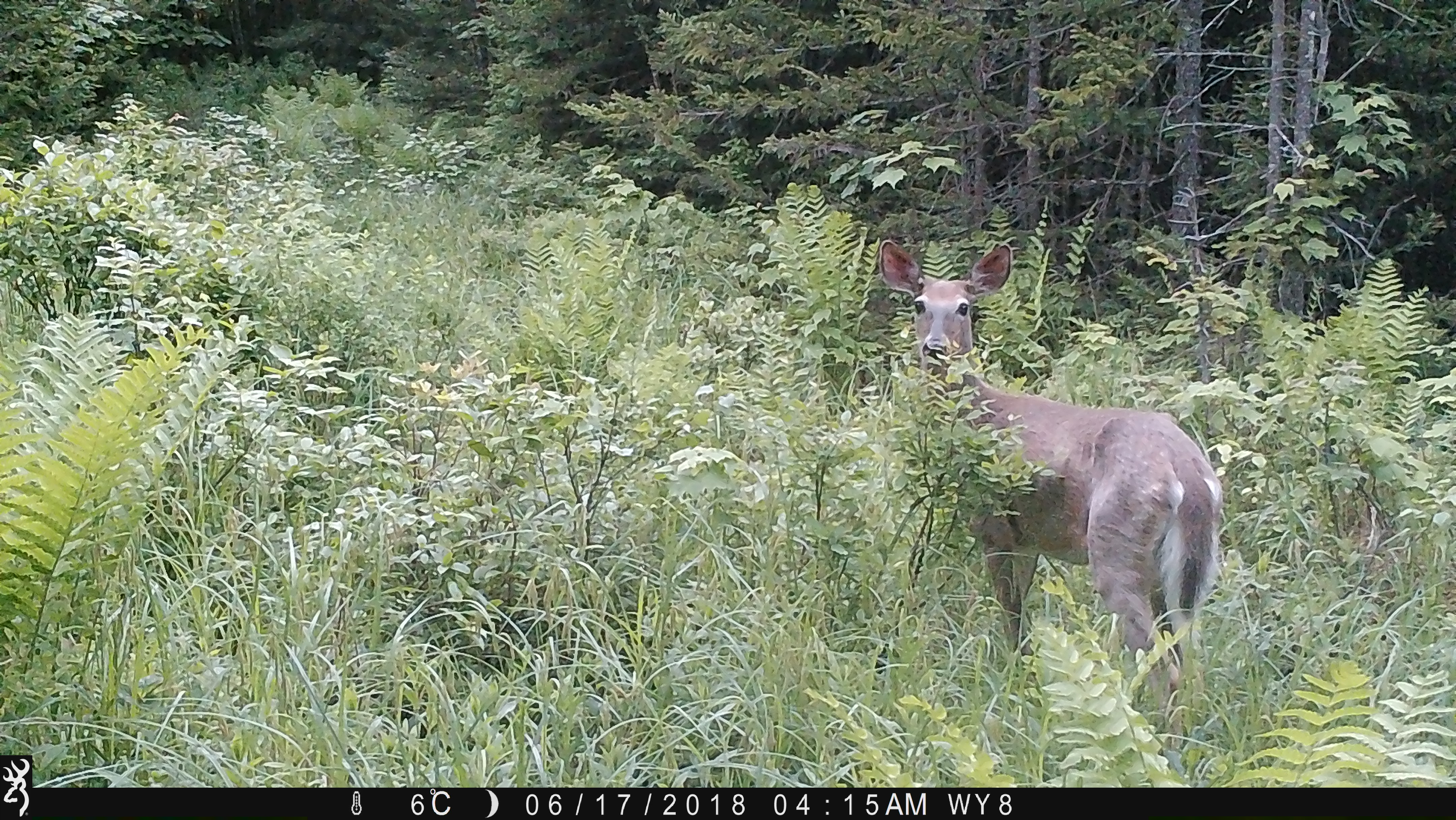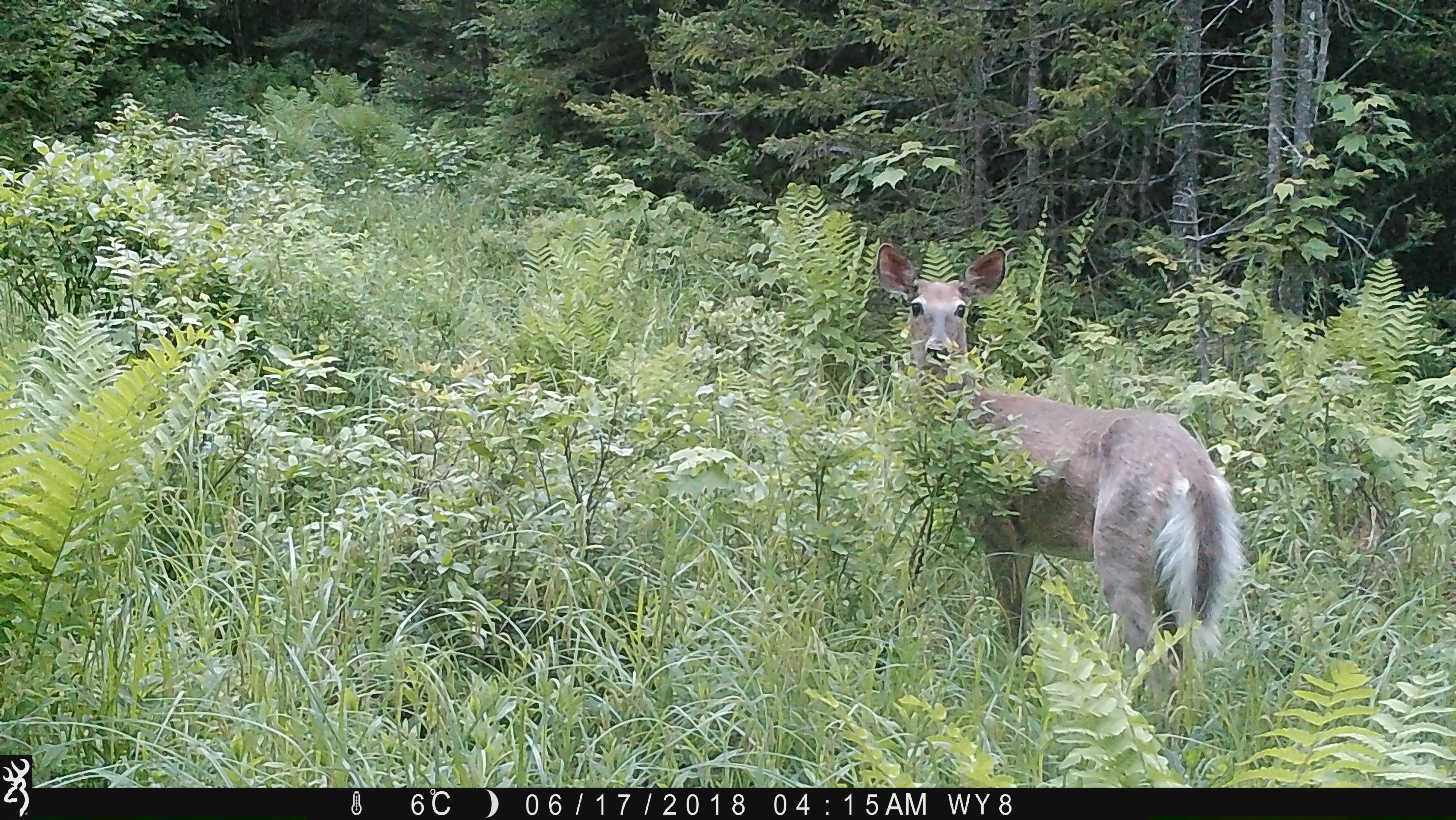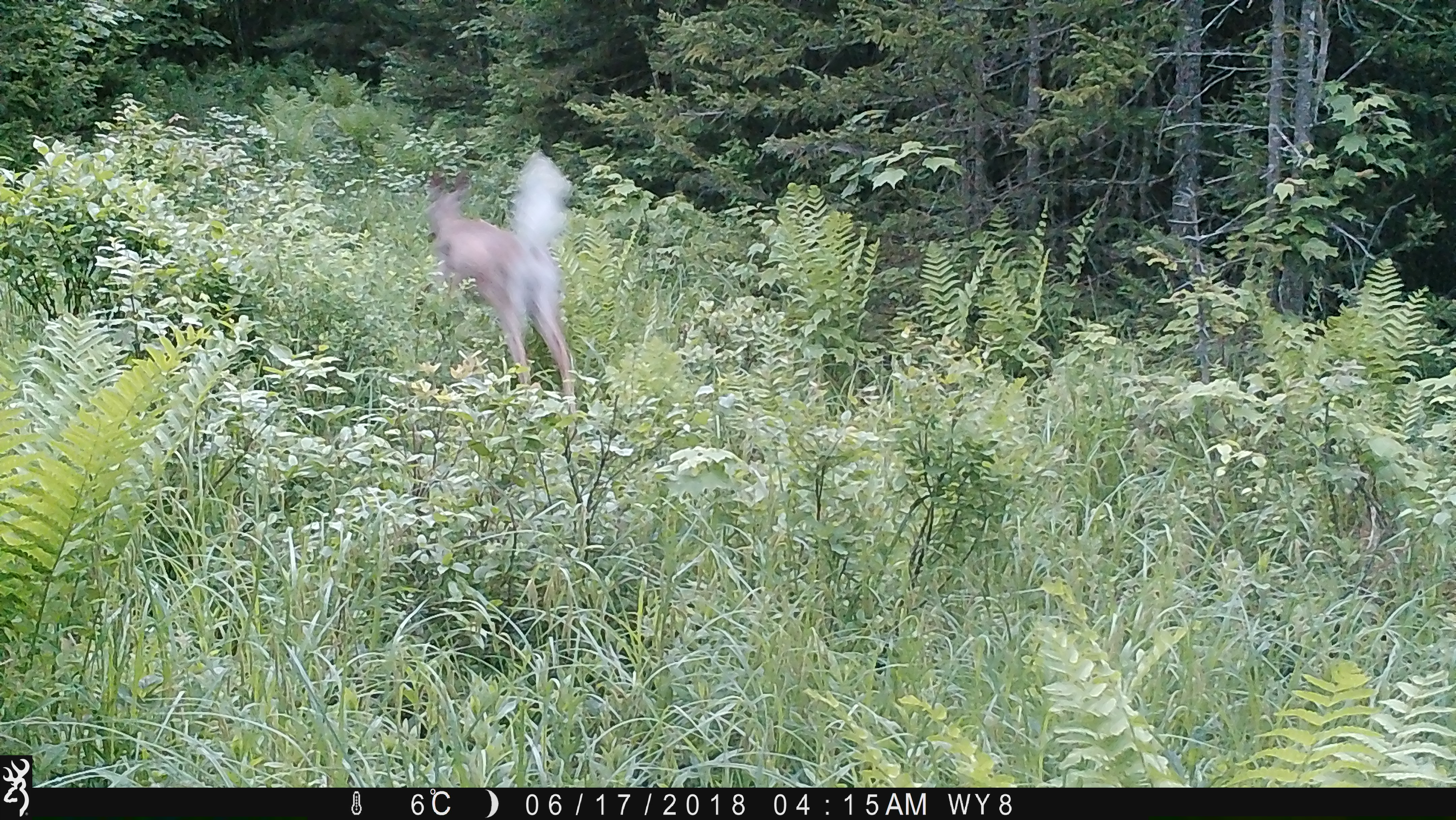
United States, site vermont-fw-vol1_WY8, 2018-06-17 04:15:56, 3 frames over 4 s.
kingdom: Animalia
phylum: Chordata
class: Mammalia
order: Artiodactyla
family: Cervidae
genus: Odocoileus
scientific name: Odocoileus virginianus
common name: white-tailed deer